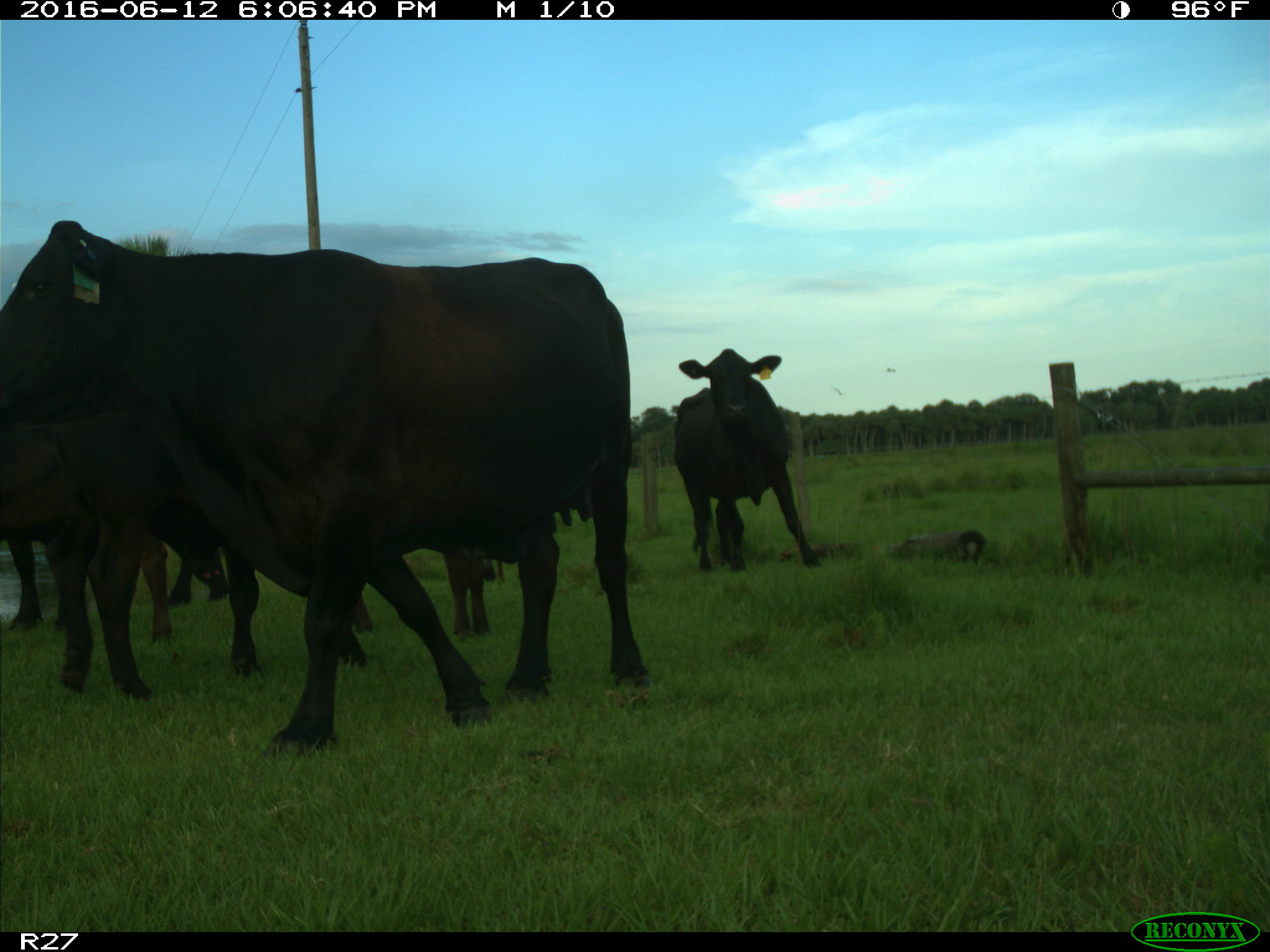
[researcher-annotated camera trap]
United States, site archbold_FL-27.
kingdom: Animalia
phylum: Chordata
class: Mammalia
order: Artiodactyla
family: Bovidae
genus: Bos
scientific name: Bos taurus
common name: domestic cow